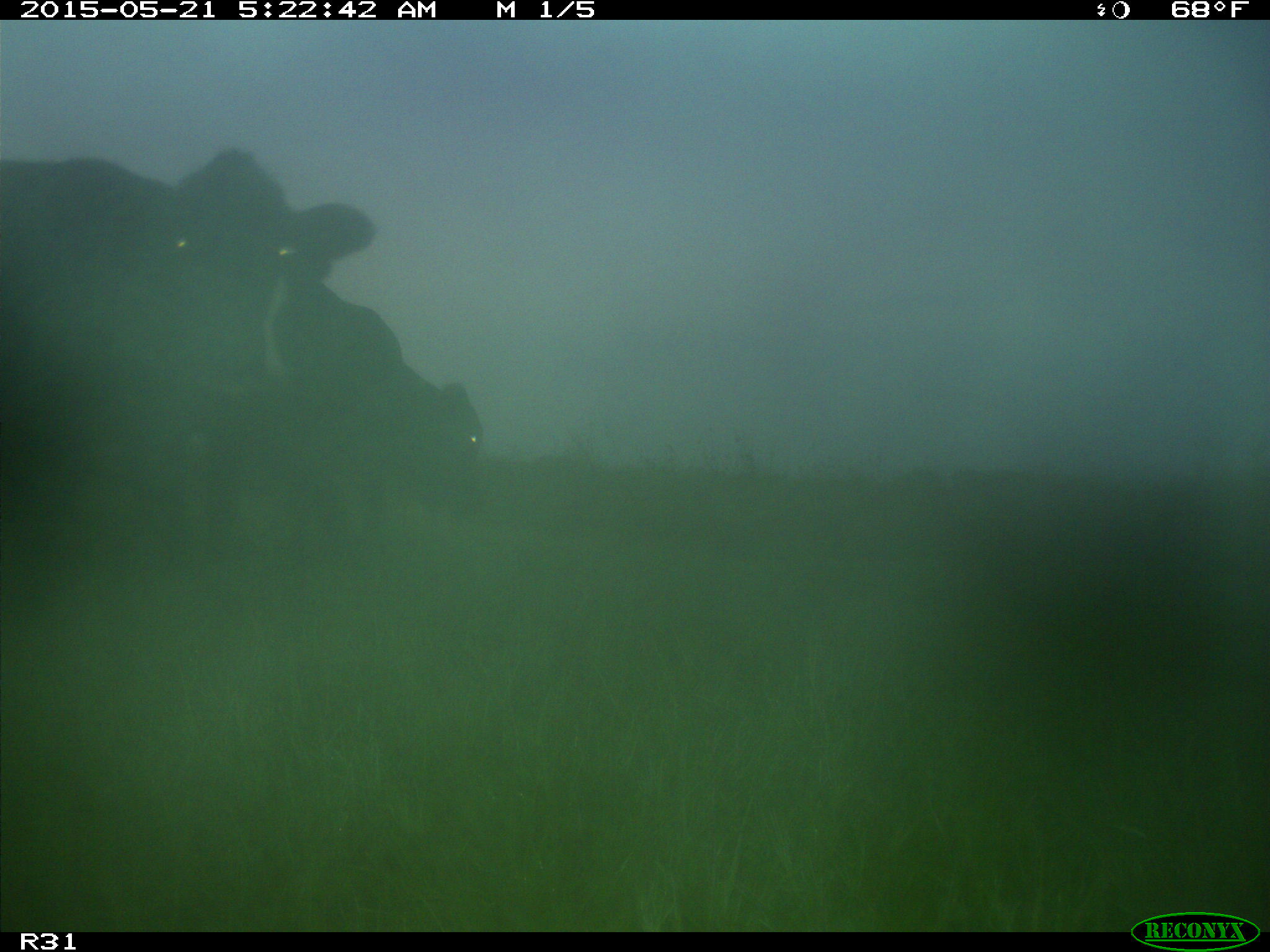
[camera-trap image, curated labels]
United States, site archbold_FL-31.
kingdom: Animalia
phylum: Chordata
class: Mammalia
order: Artiodactyla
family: Bovidae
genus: Bos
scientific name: Bos taurus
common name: domestic cow